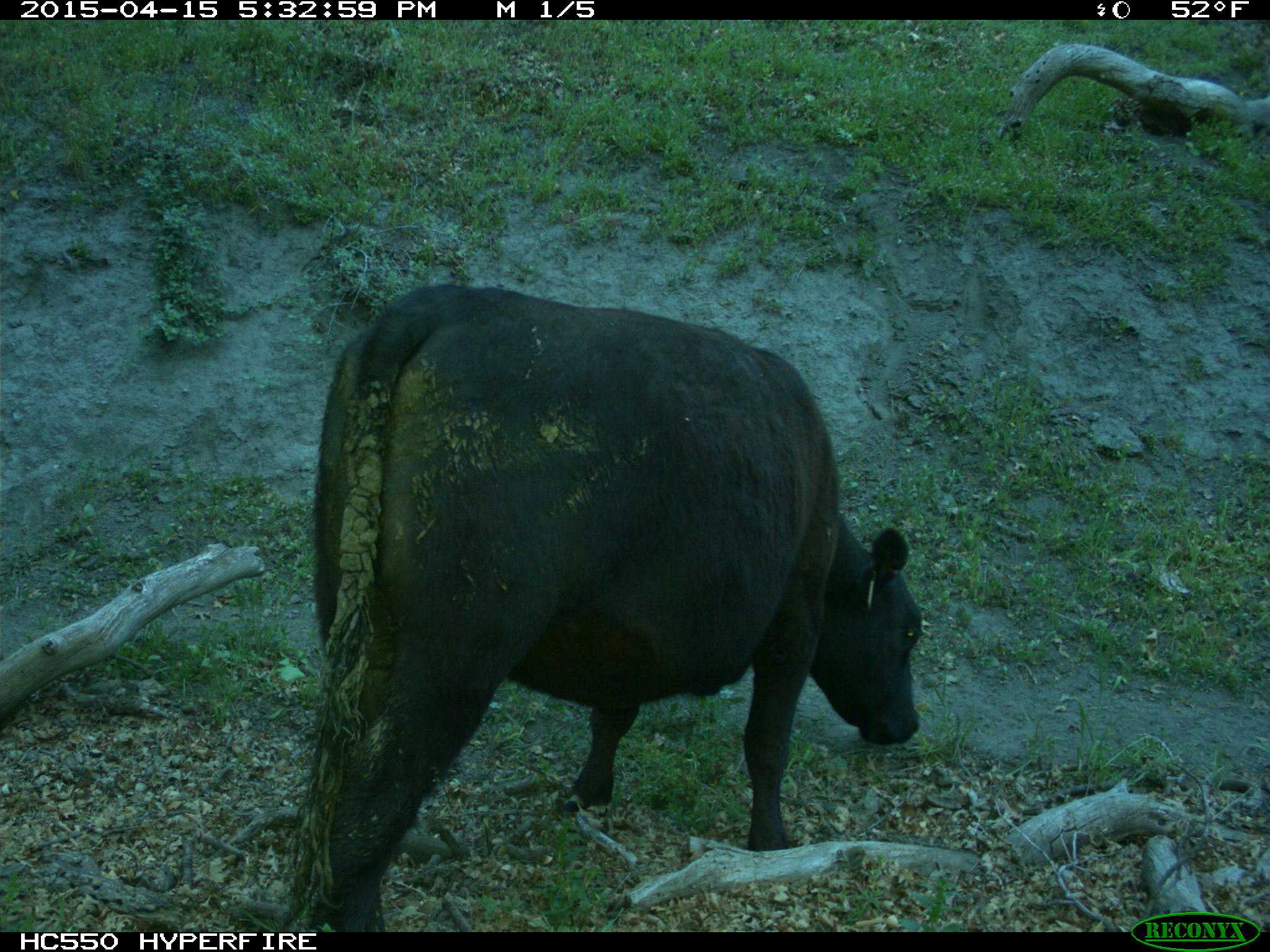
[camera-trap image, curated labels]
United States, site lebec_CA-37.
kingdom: Animalia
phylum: Chordata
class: Mammalia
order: Artiodactyla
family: Bovidae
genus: Bos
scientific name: Bos taurus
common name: domestic cow